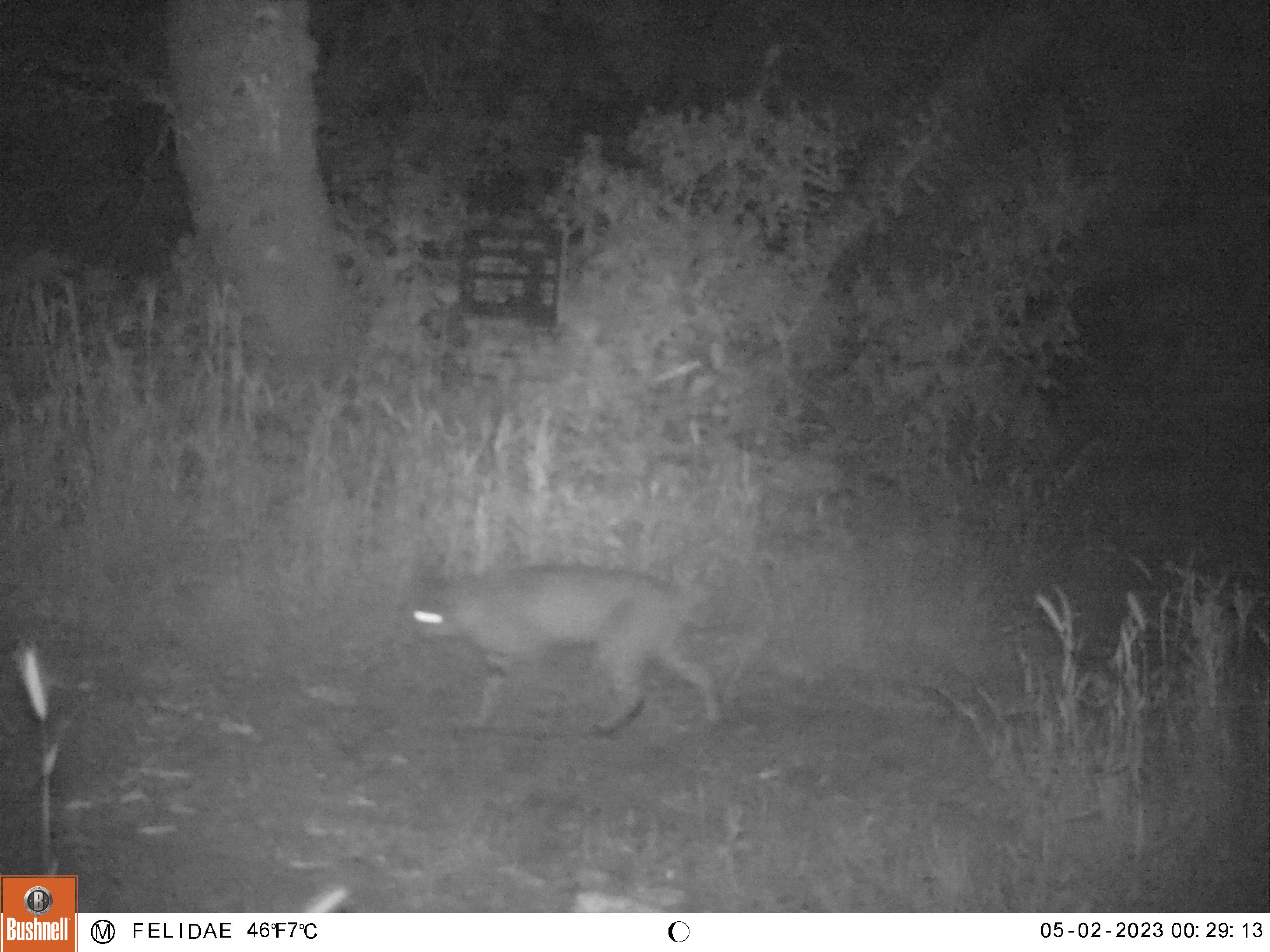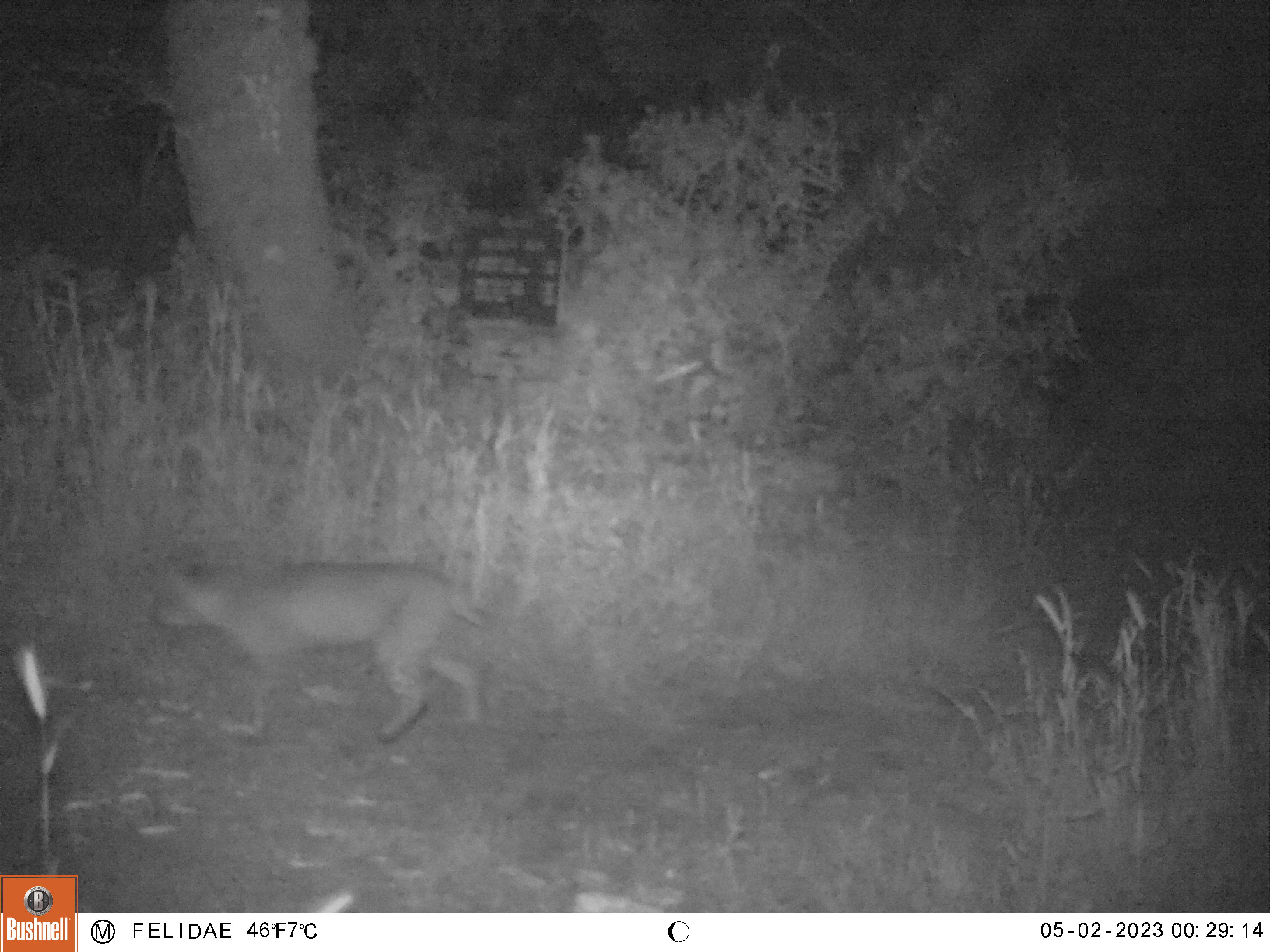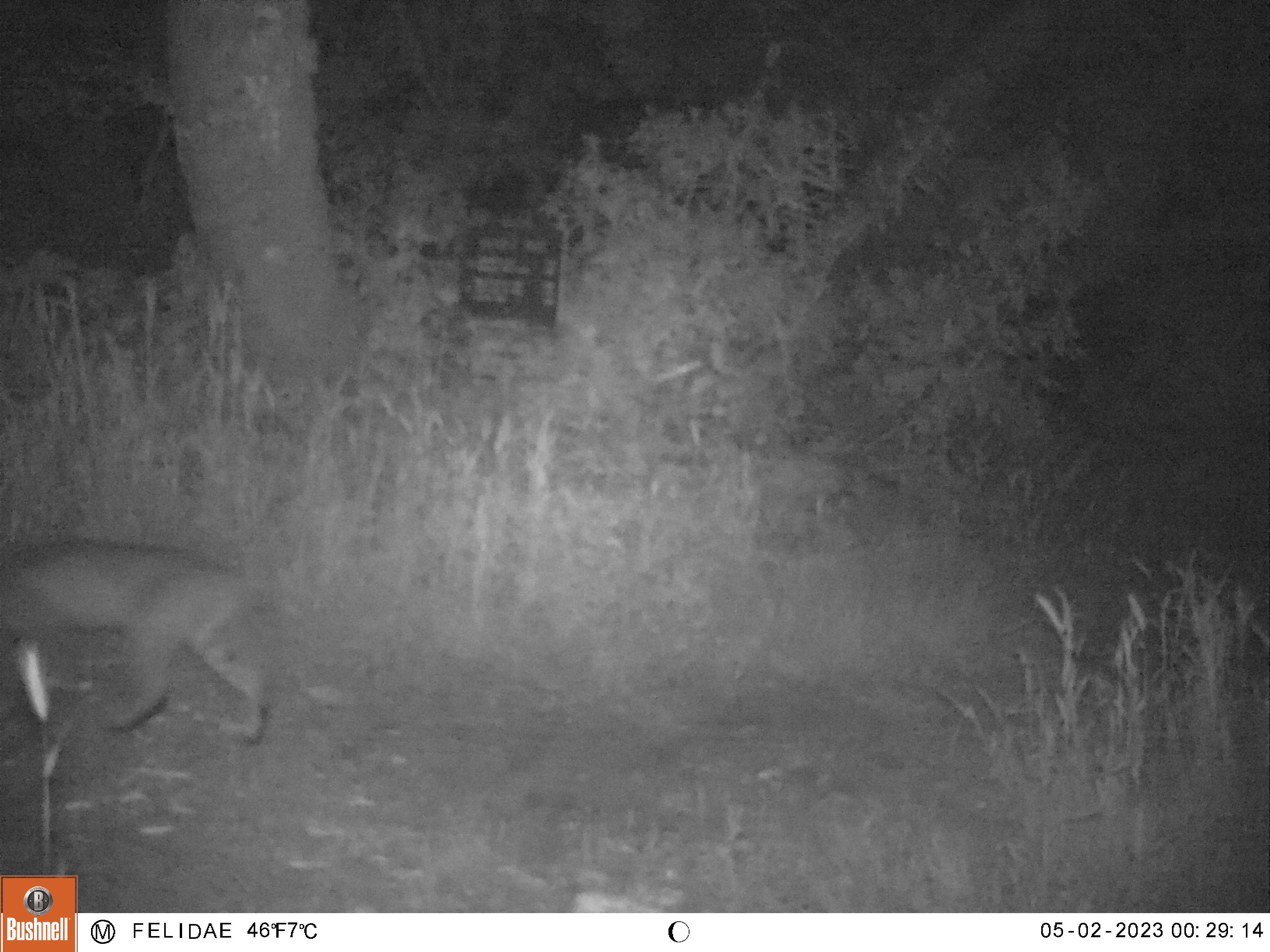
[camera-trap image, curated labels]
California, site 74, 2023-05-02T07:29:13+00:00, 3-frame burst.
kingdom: Animalia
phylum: Chordata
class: Mammalia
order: Carnivora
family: Felidae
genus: Lynx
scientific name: Lynx rufus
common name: bobcat